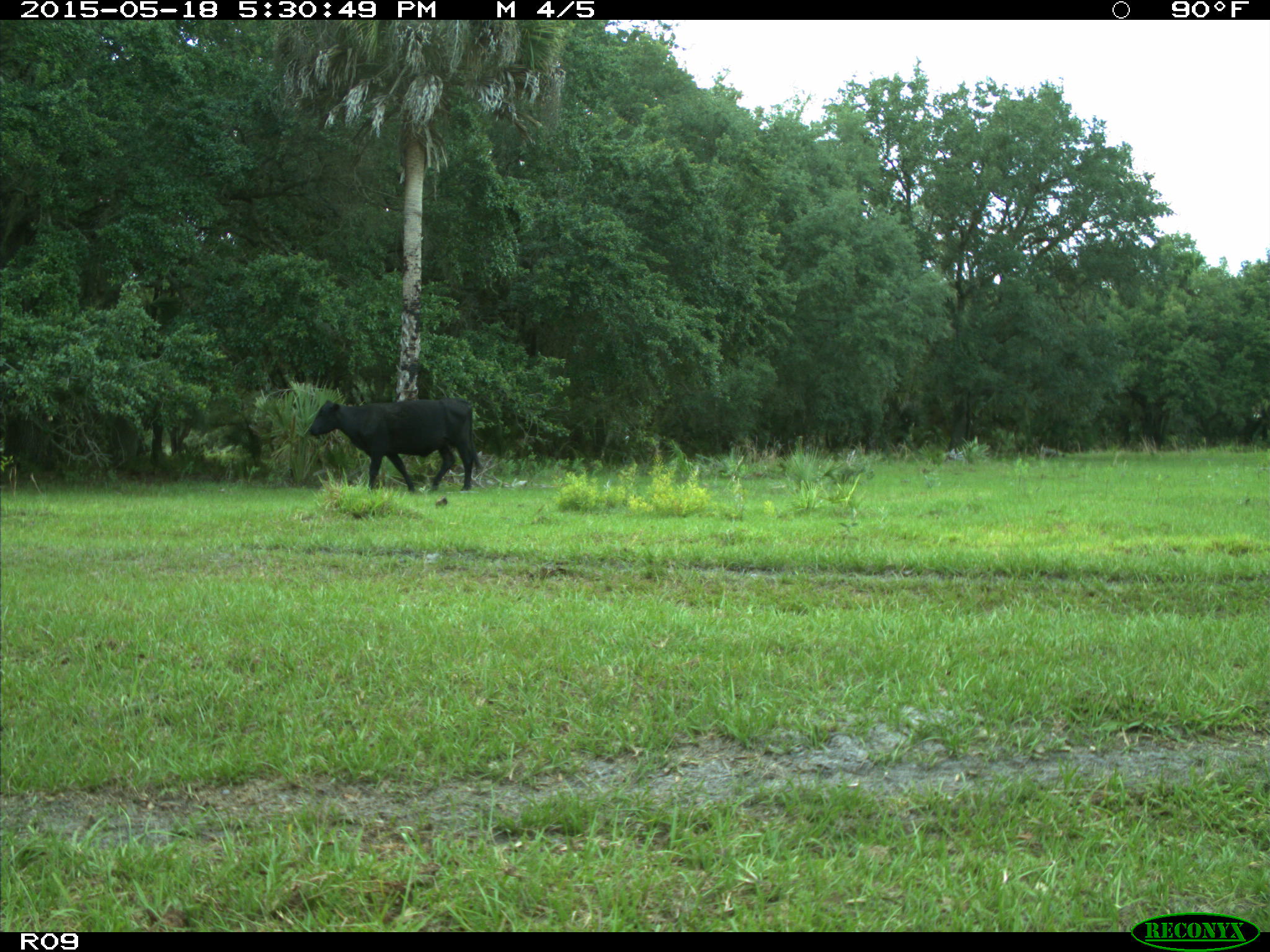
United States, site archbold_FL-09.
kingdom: Animalia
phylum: Chordata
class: Mammalia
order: Artiodactyla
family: Bovidae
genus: Bos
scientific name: Bos taurus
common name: domestic cow